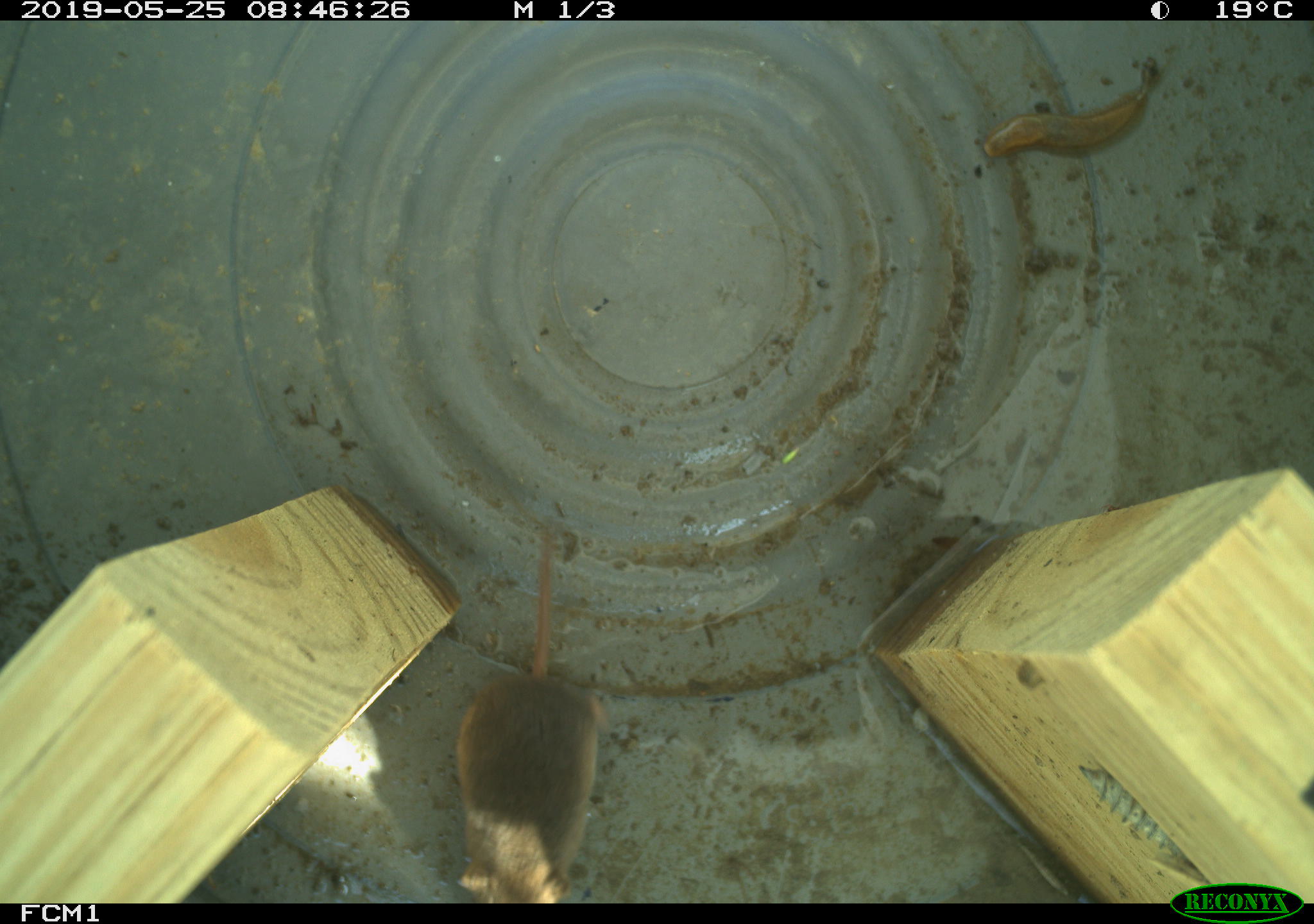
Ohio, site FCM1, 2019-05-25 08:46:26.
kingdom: Animalia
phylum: Chordata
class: Mammalia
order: Eulipotyphla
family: Soricidae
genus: Sorex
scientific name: Sorex cinereus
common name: masked shrew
Masked shrew (Sorex cinereus).